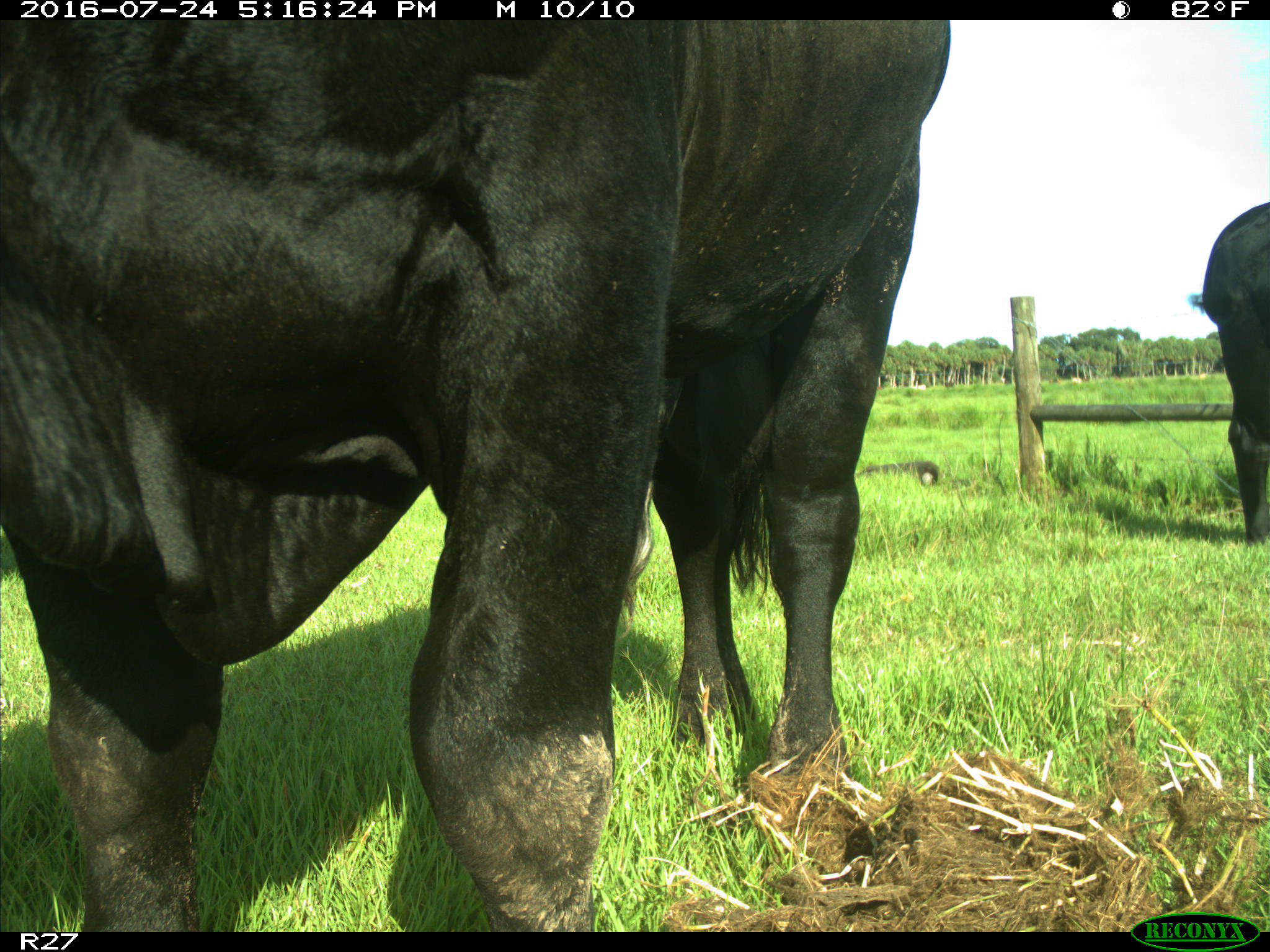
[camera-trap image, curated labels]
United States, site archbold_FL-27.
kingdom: Animalia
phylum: Chordata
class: Mammalia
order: Artiodactyla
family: Bovidae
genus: Bos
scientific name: Bos taurus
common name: domestic cow